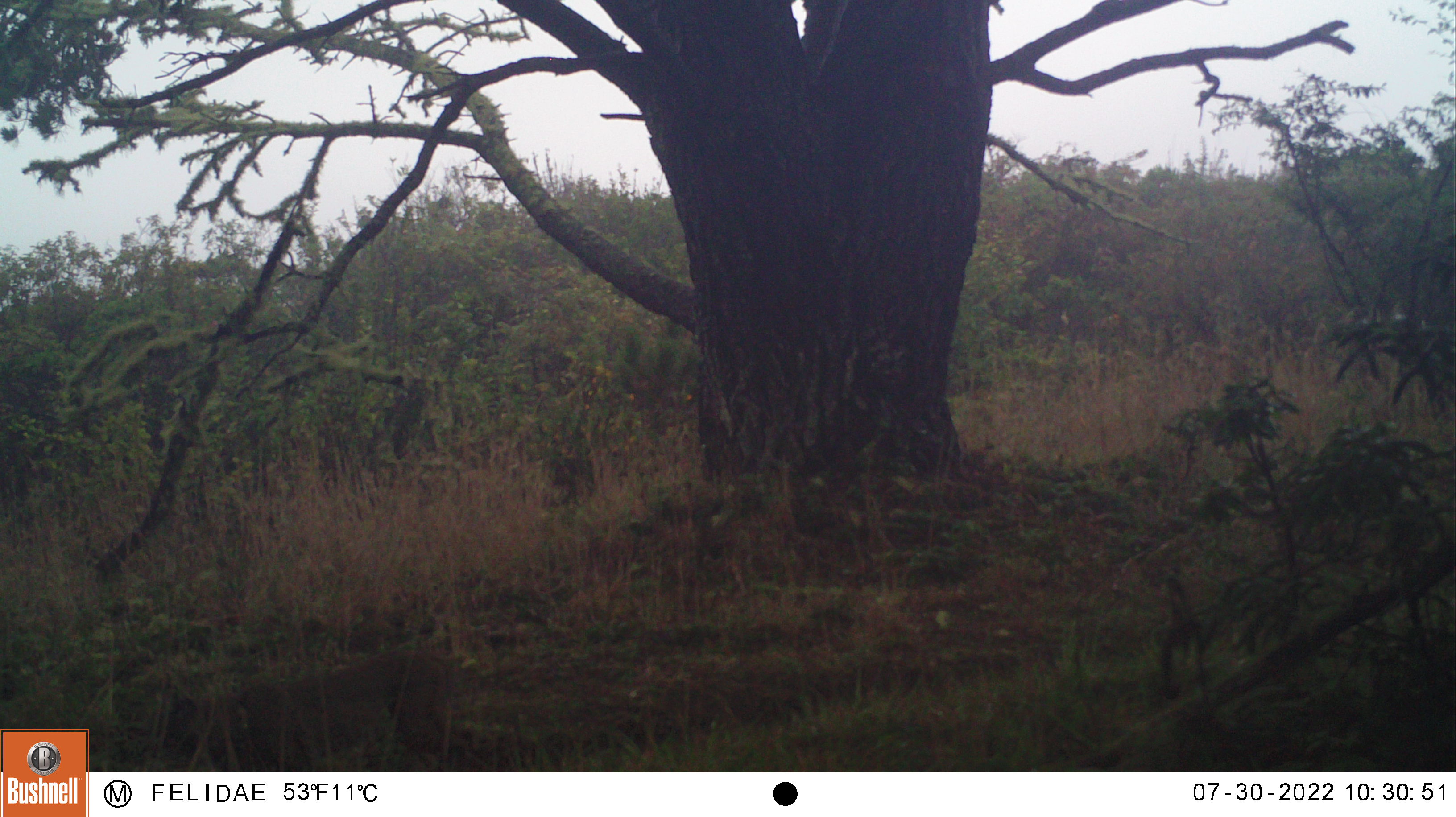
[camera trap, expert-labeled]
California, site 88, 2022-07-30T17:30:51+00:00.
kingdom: Animalia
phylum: Chordata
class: Mammalia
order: Carnivora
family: Felidae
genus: Lynx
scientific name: Lynx rufus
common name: bobcat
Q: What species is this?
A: Bobcat (Lynx rufus).